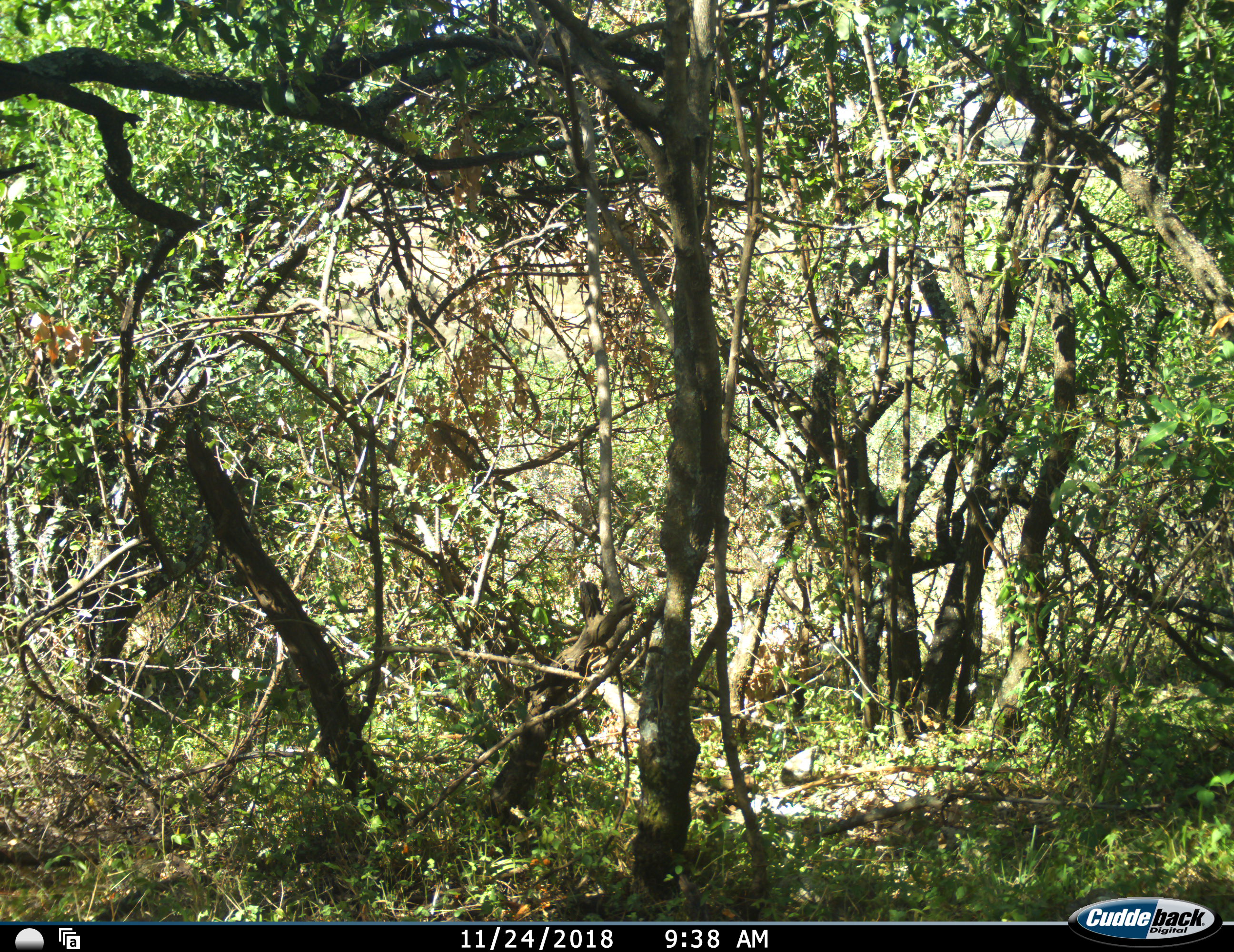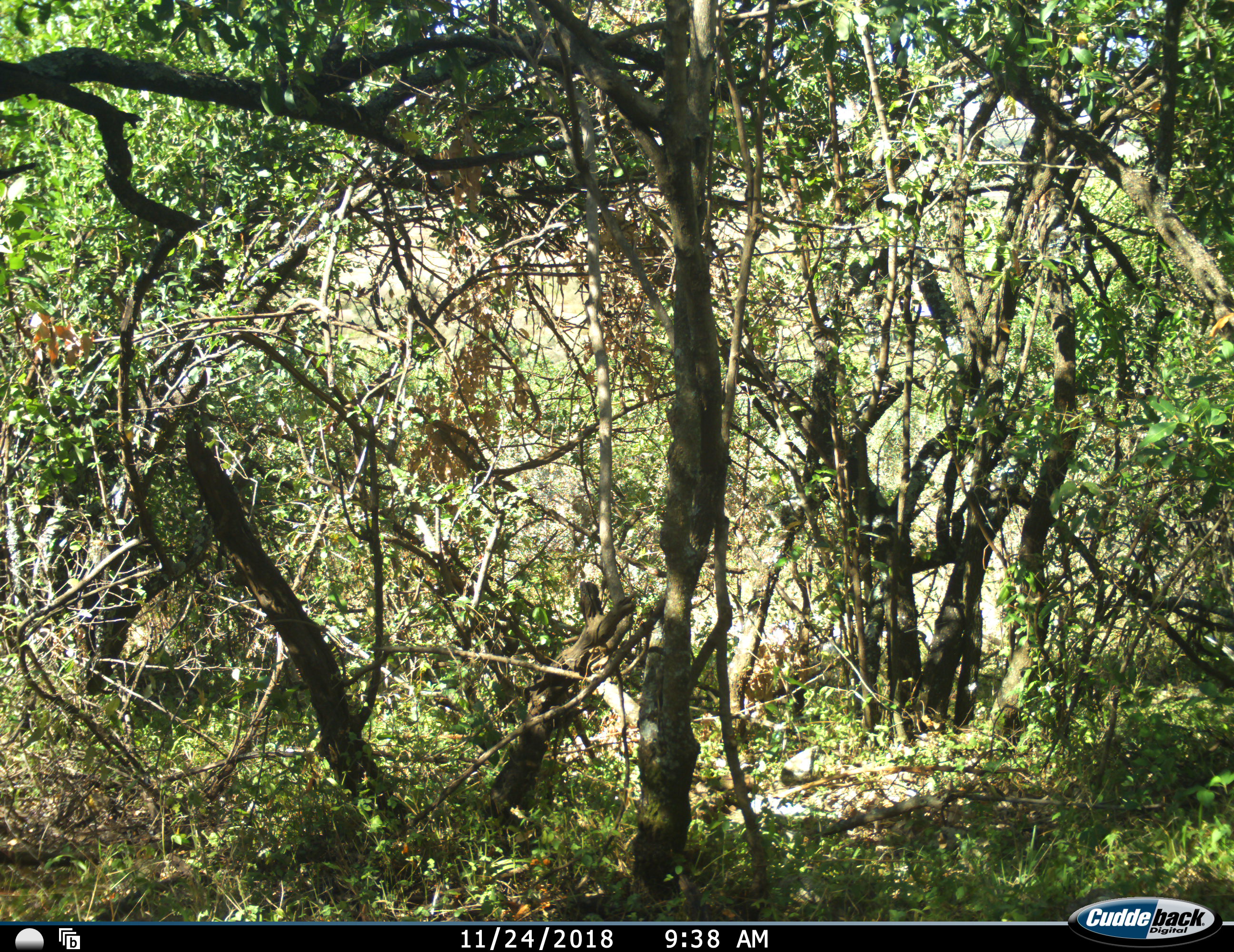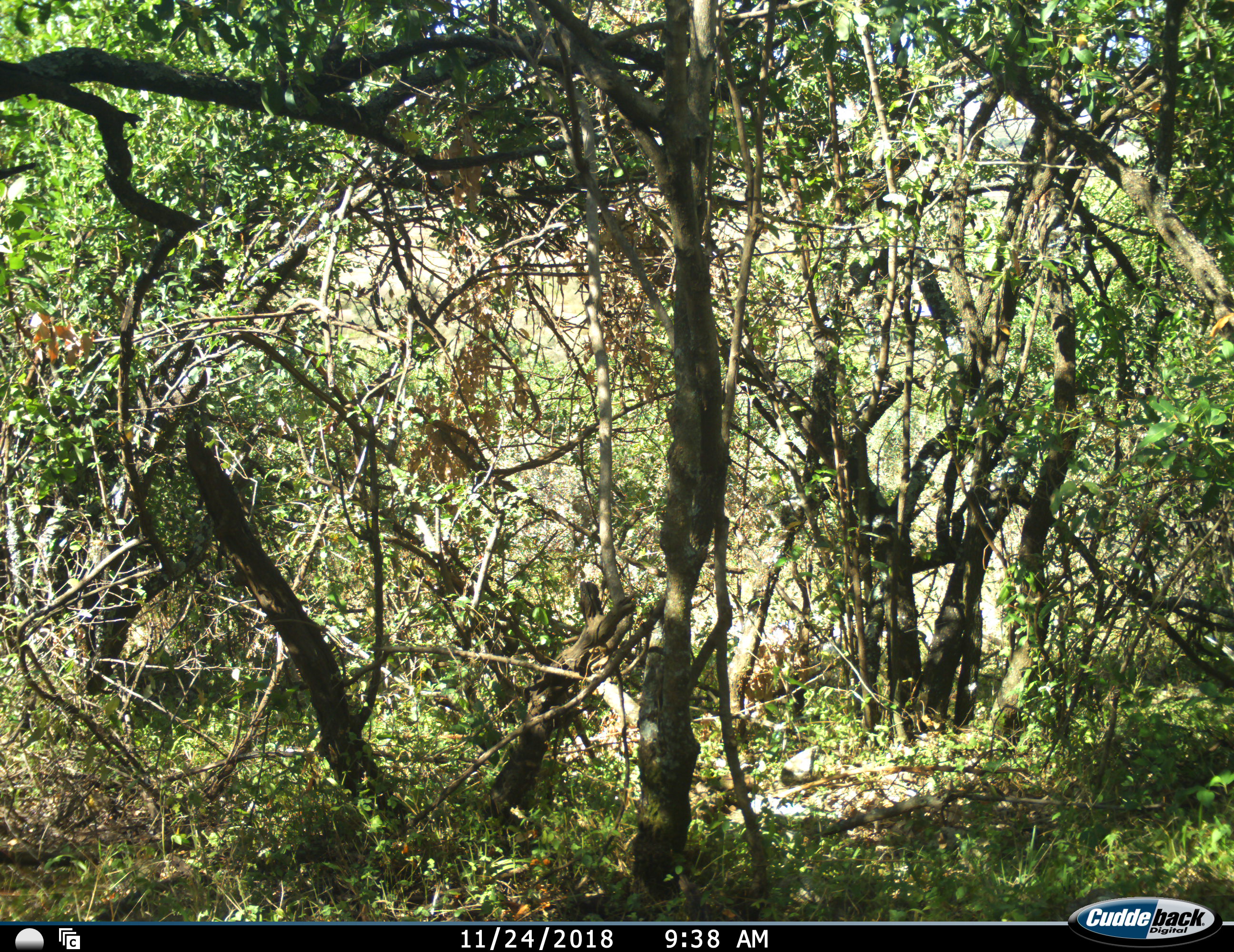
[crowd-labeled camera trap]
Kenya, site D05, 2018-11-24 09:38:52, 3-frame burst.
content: no animal present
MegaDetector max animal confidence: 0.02